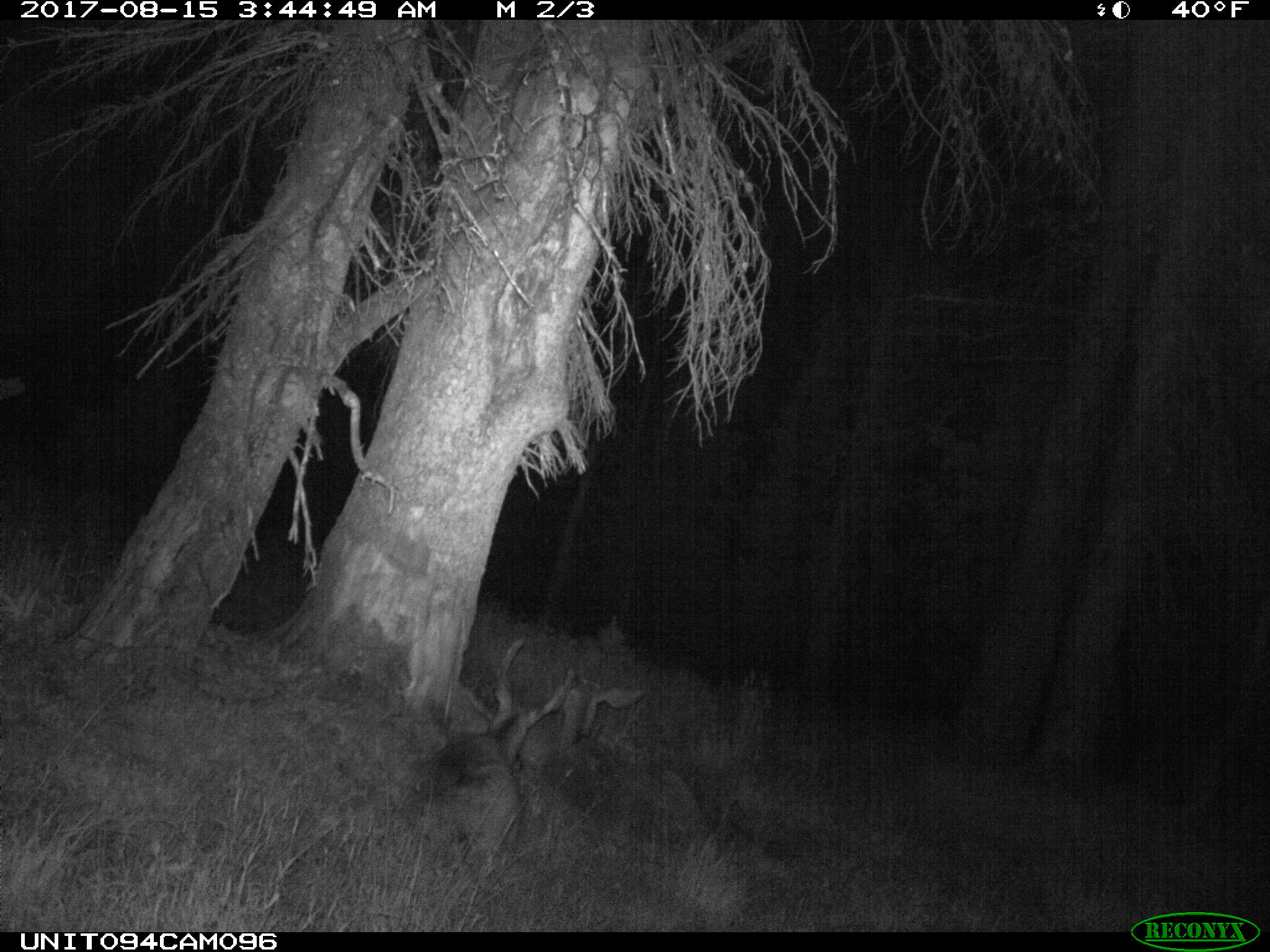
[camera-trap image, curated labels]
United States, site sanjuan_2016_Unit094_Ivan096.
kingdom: Animalia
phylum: Chordata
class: Mammalia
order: Artiodactyla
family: Cervidae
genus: Odocoileus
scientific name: Odocoileus hemionus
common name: mule deer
Odocoileus hemionus (mule deer).